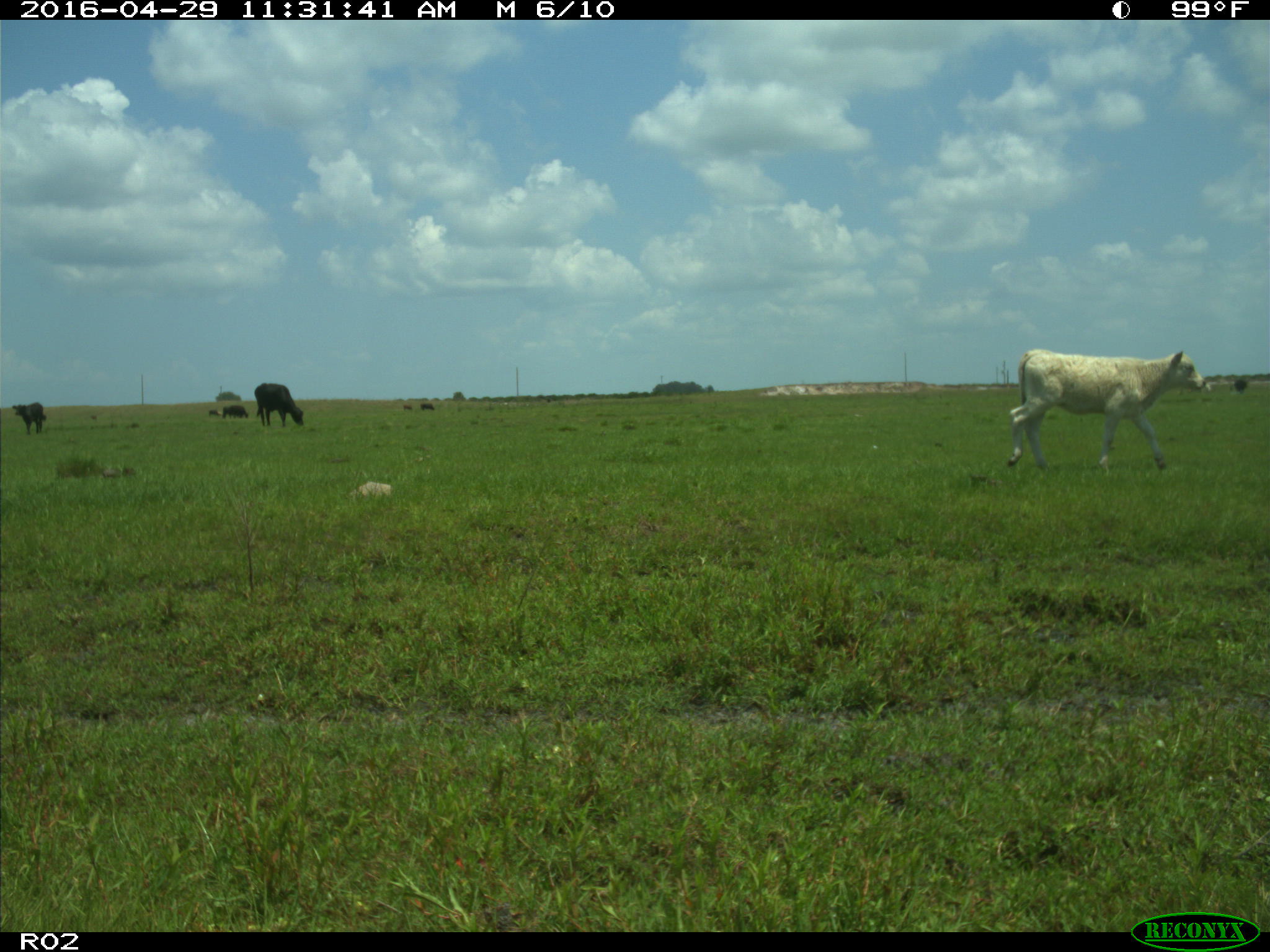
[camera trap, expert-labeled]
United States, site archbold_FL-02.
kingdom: Animalia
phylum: Chordata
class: Mammalia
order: Artiodactyla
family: Bovidae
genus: Bos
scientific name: Bos taurus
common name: domestic cow